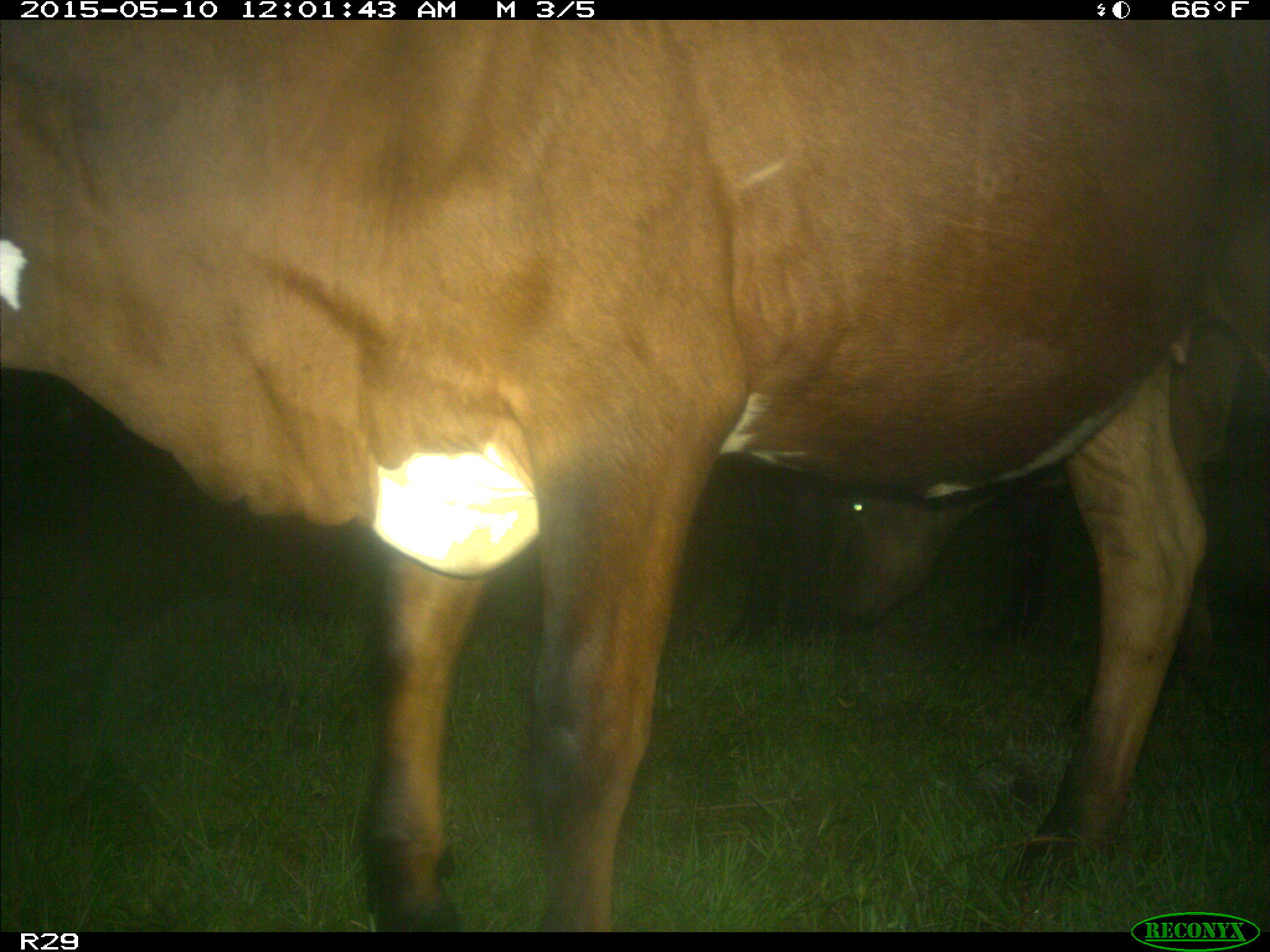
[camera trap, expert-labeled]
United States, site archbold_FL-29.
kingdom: Animalia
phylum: Chordata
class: Mammalia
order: Artiodactyla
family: Bovidae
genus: Bos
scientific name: Bos taurus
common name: domestic cow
Bos taurus (domestic cow).